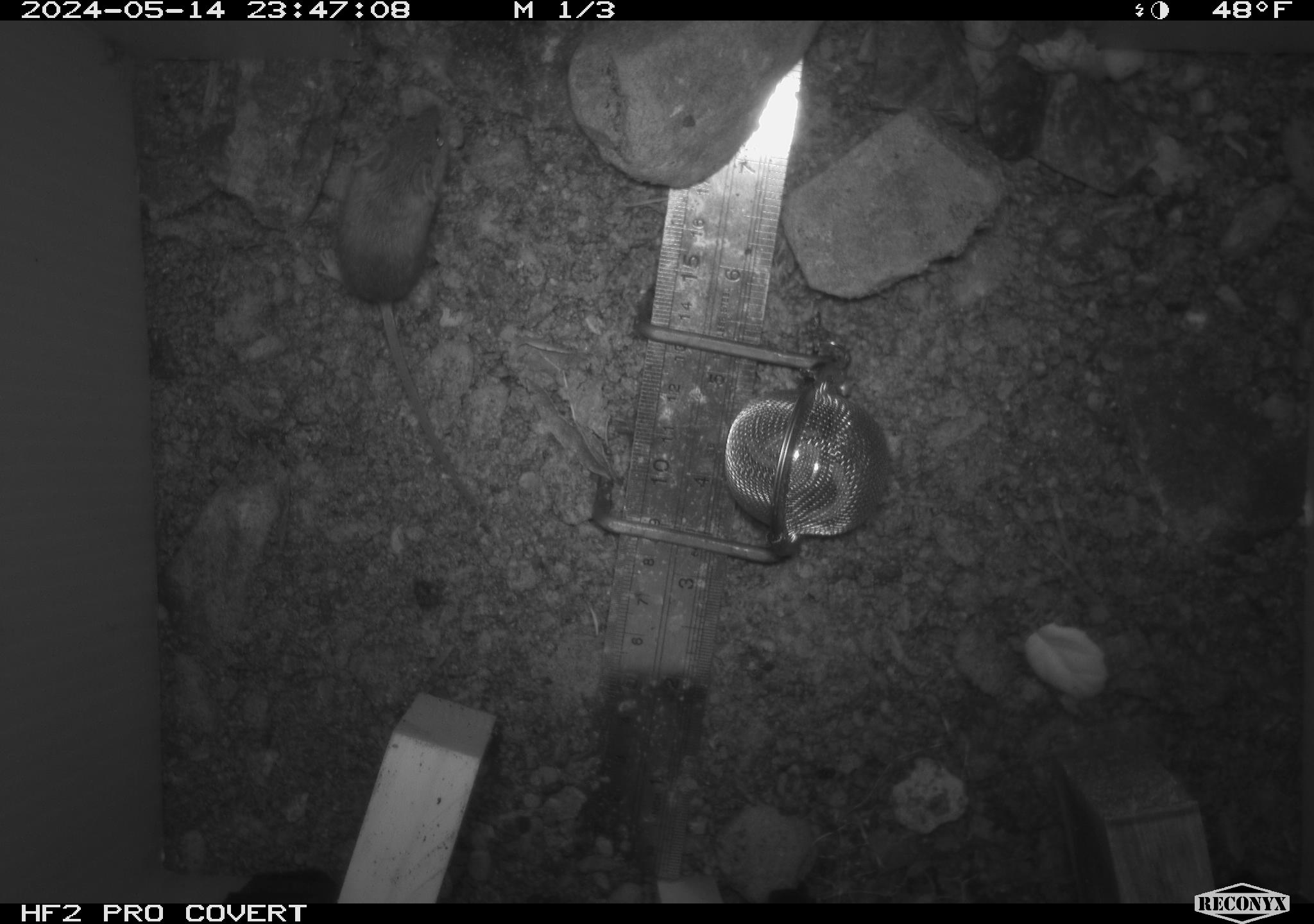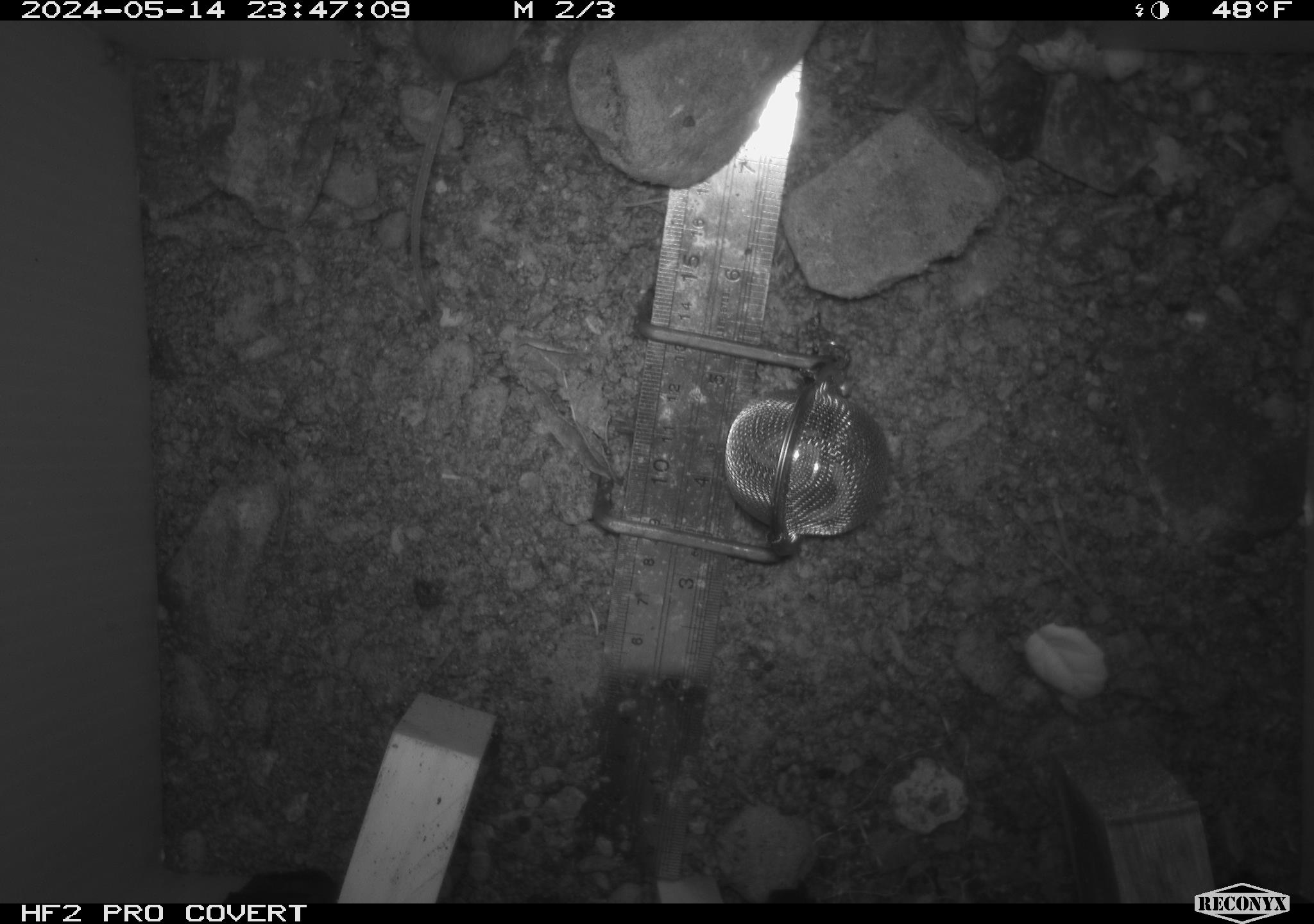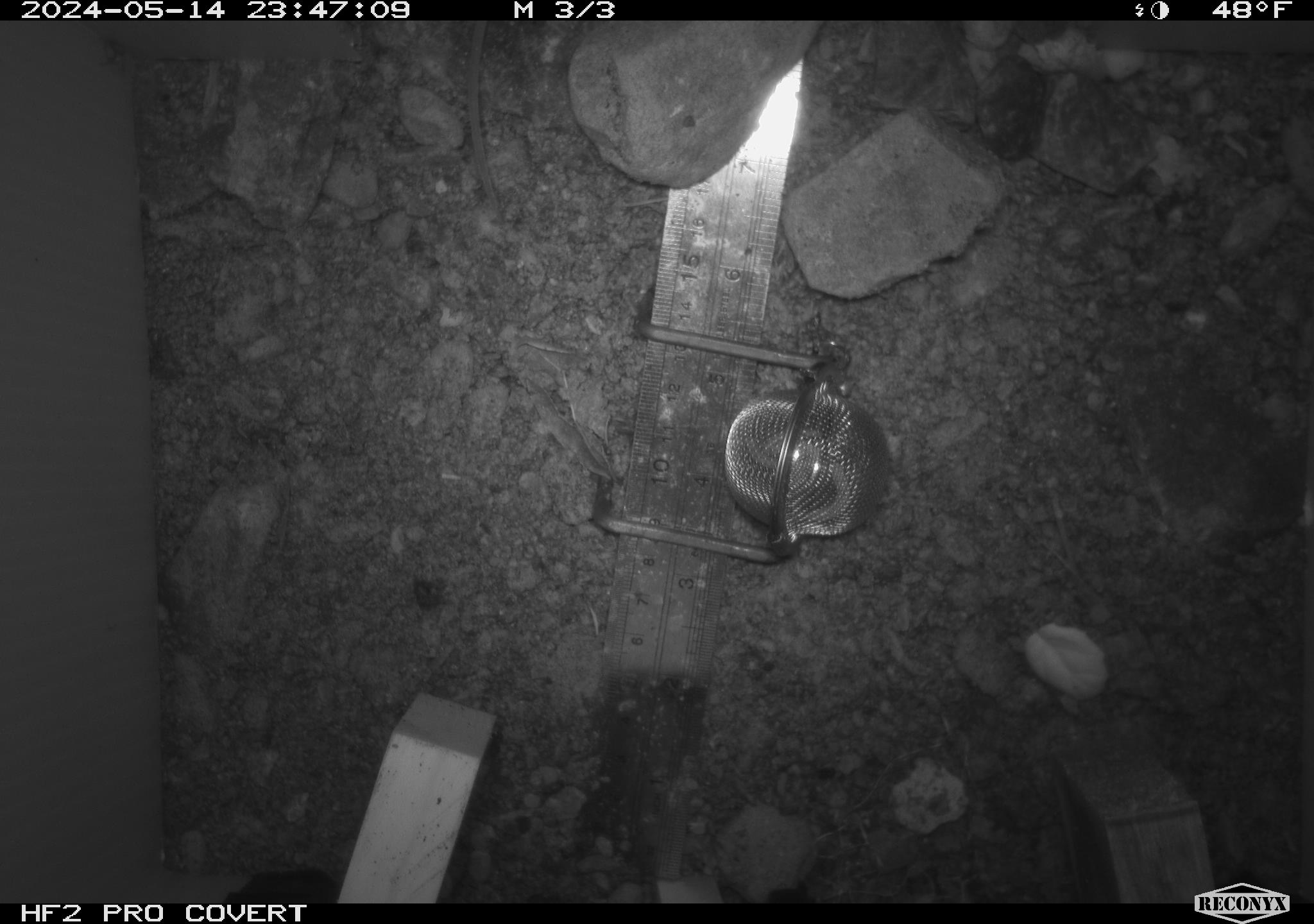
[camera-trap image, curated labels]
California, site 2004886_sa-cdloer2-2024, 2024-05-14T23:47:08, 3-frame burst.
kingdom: Animalia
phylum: Chordata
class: Mammalia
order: Rodentia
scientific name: Rodentia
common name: mouse species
Mouse species (Rodentia).